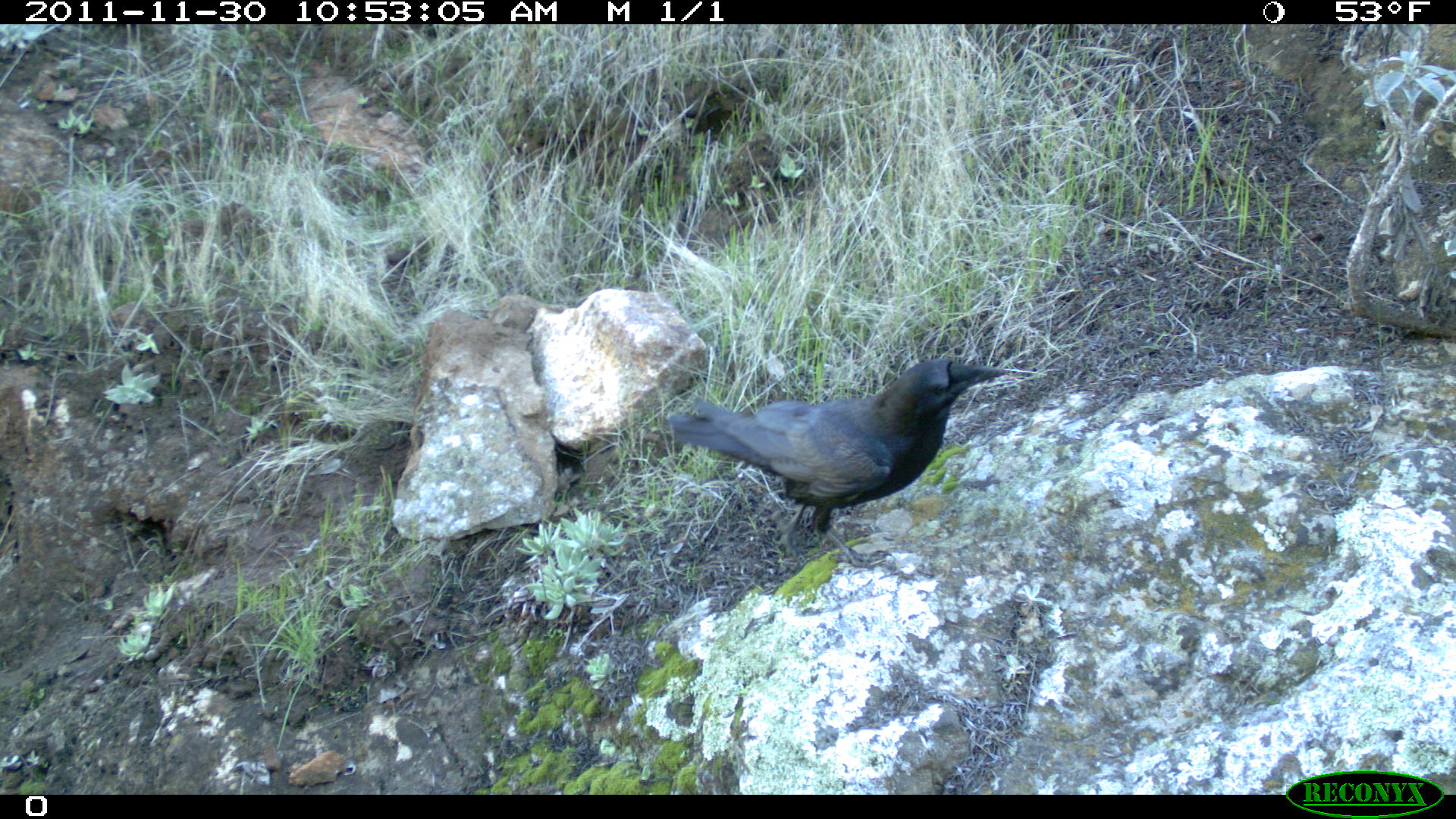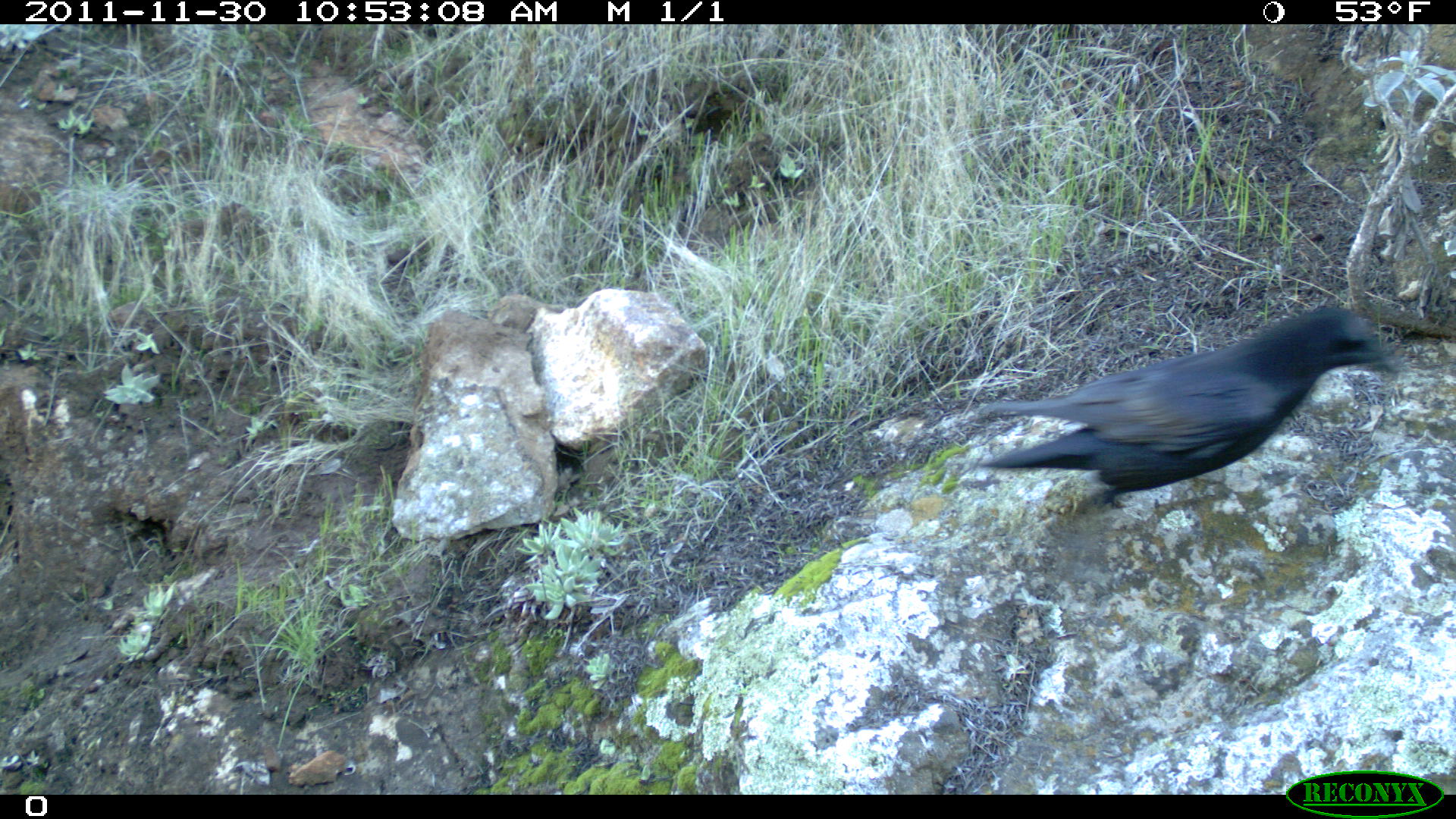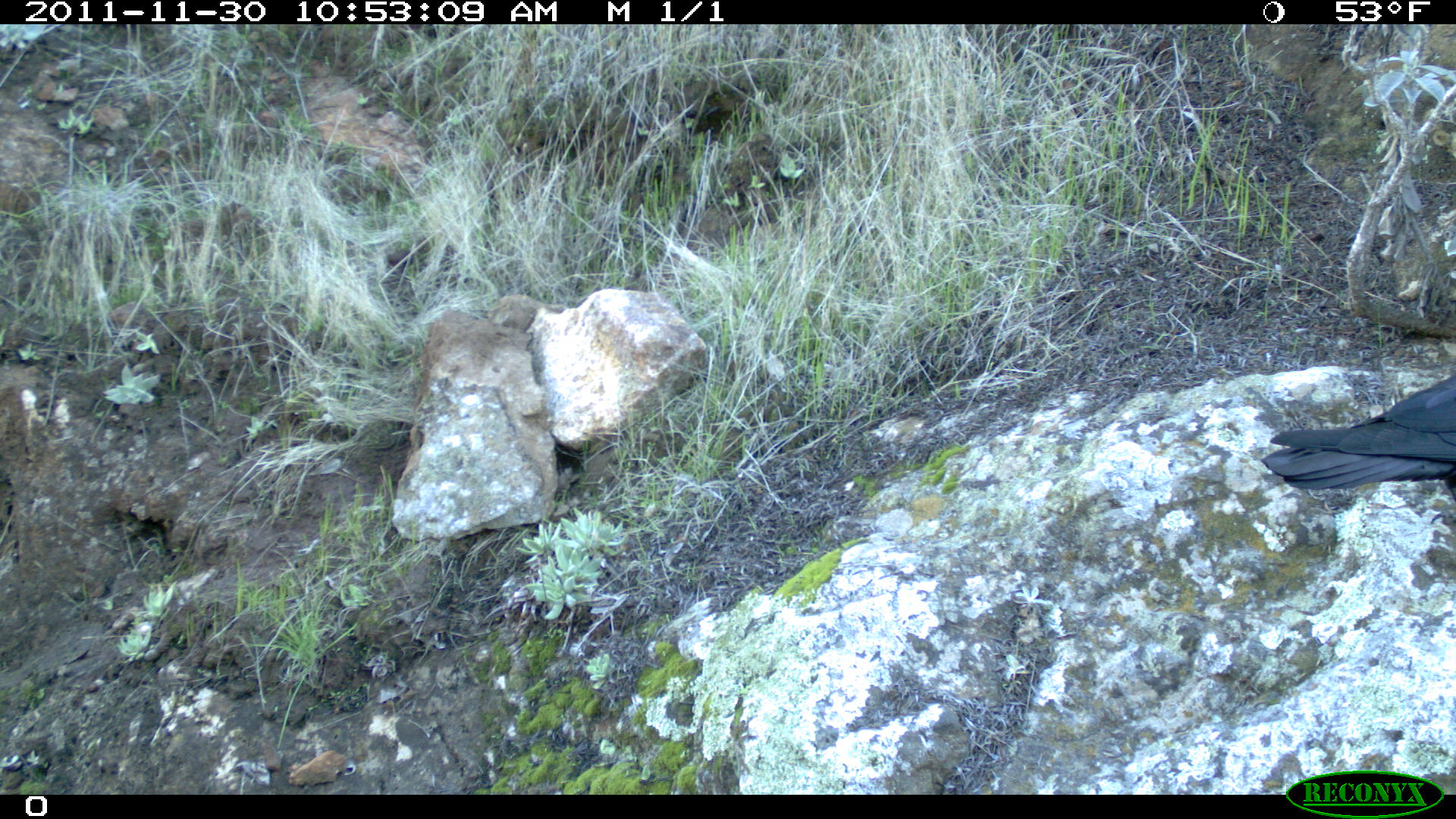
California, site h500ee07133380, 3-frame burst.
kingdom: Animalia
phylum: Chordata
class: Aves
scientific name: Aves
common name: bird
Bird (Aves).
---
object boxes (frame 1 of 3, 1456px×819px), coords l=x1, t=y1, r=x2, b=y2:
bird: l=664, t=358, r=1009, b=568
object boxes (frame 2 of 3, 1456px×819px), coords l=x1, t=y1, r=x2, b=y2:
bird: l=974, t=307, r=1404, b=513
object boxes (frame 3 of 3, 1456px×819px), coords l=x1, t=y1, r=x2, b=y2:
bird: l=1258, t=375, r=1455, b=499